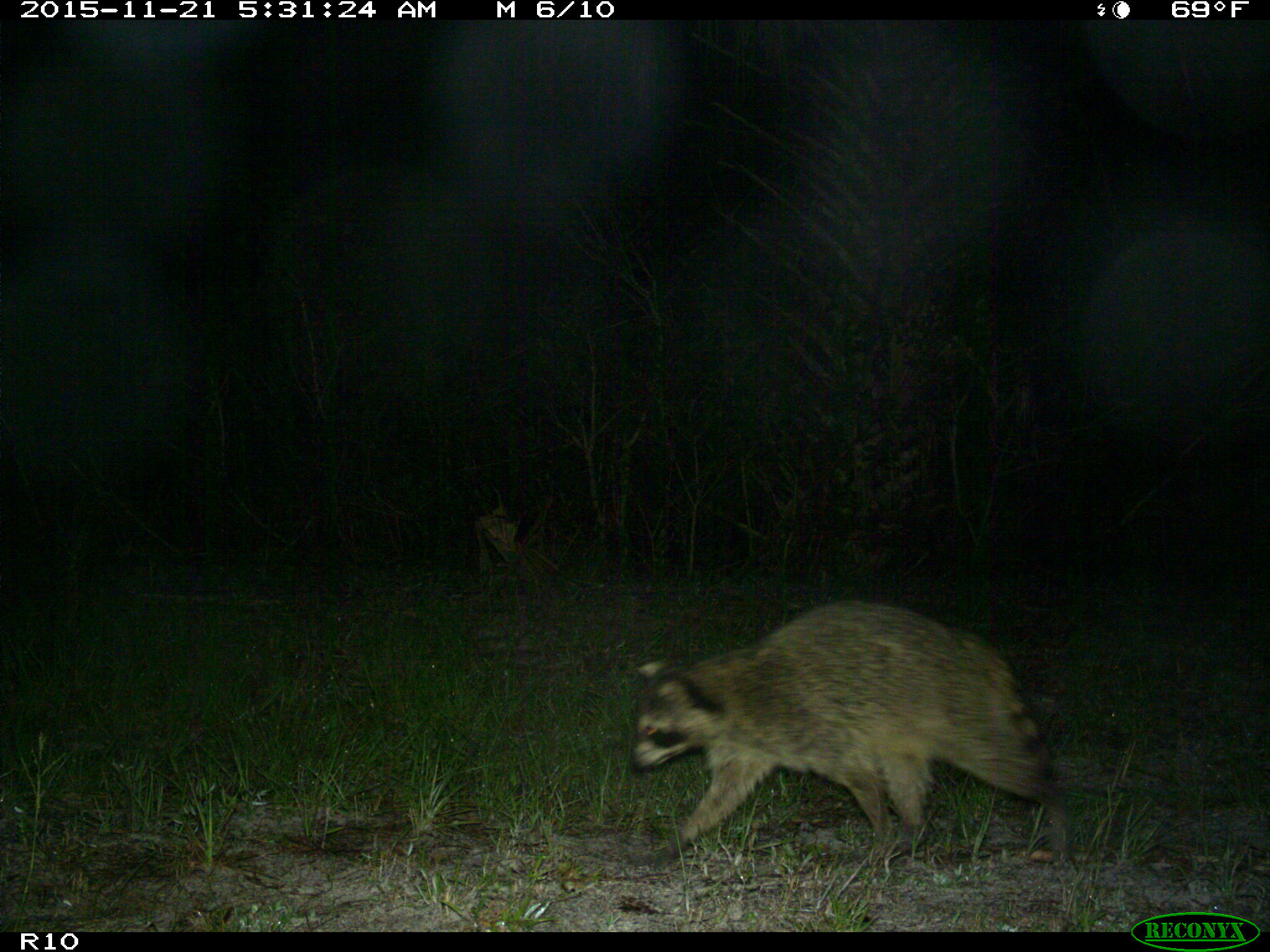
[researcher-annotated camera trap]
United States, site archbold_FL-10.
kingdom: Animalia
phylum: Chordata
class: Mammalia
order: Carnivora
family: Procyonidae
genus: Procyon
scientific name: Procyon lotor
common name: common raccoon